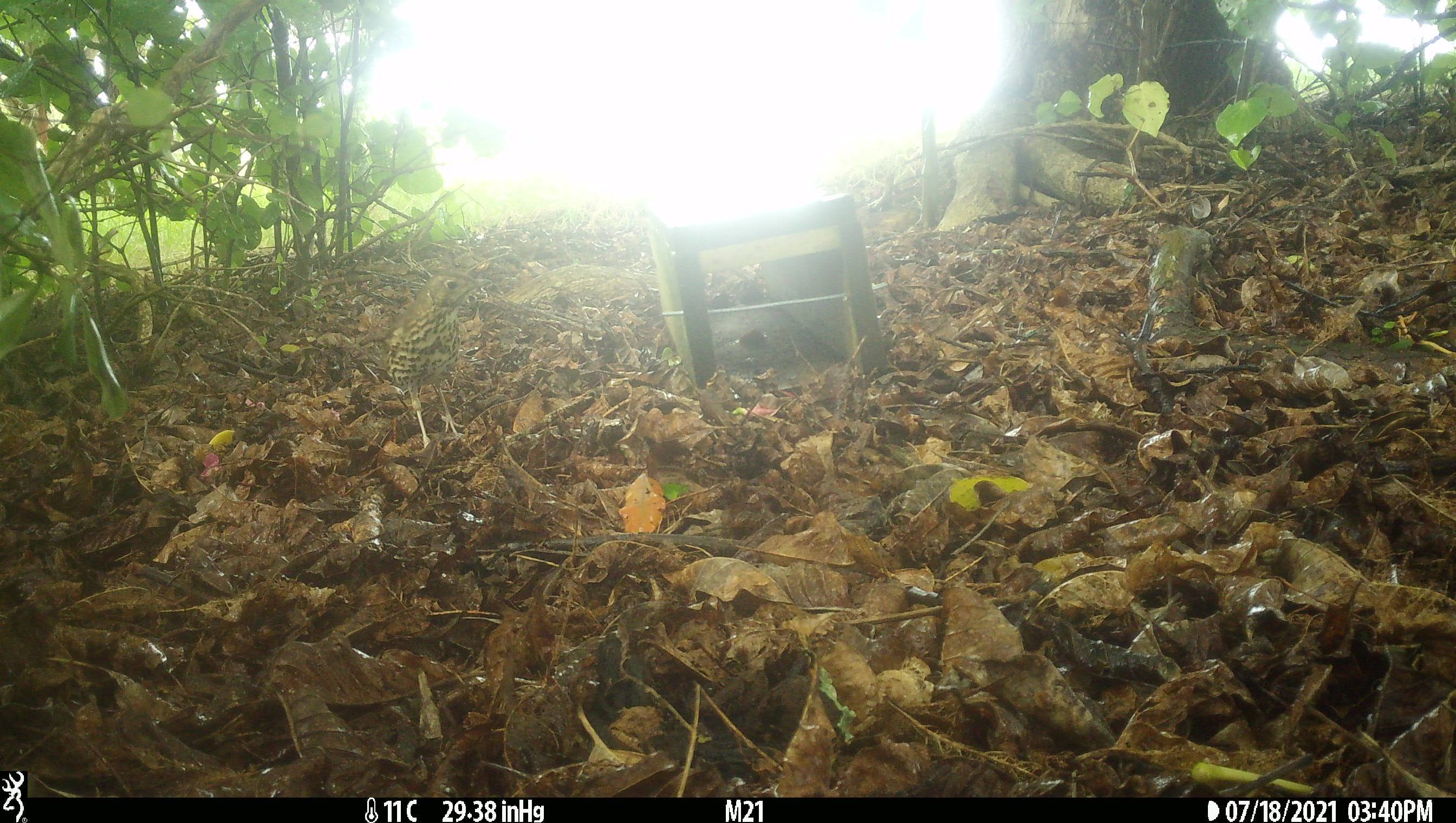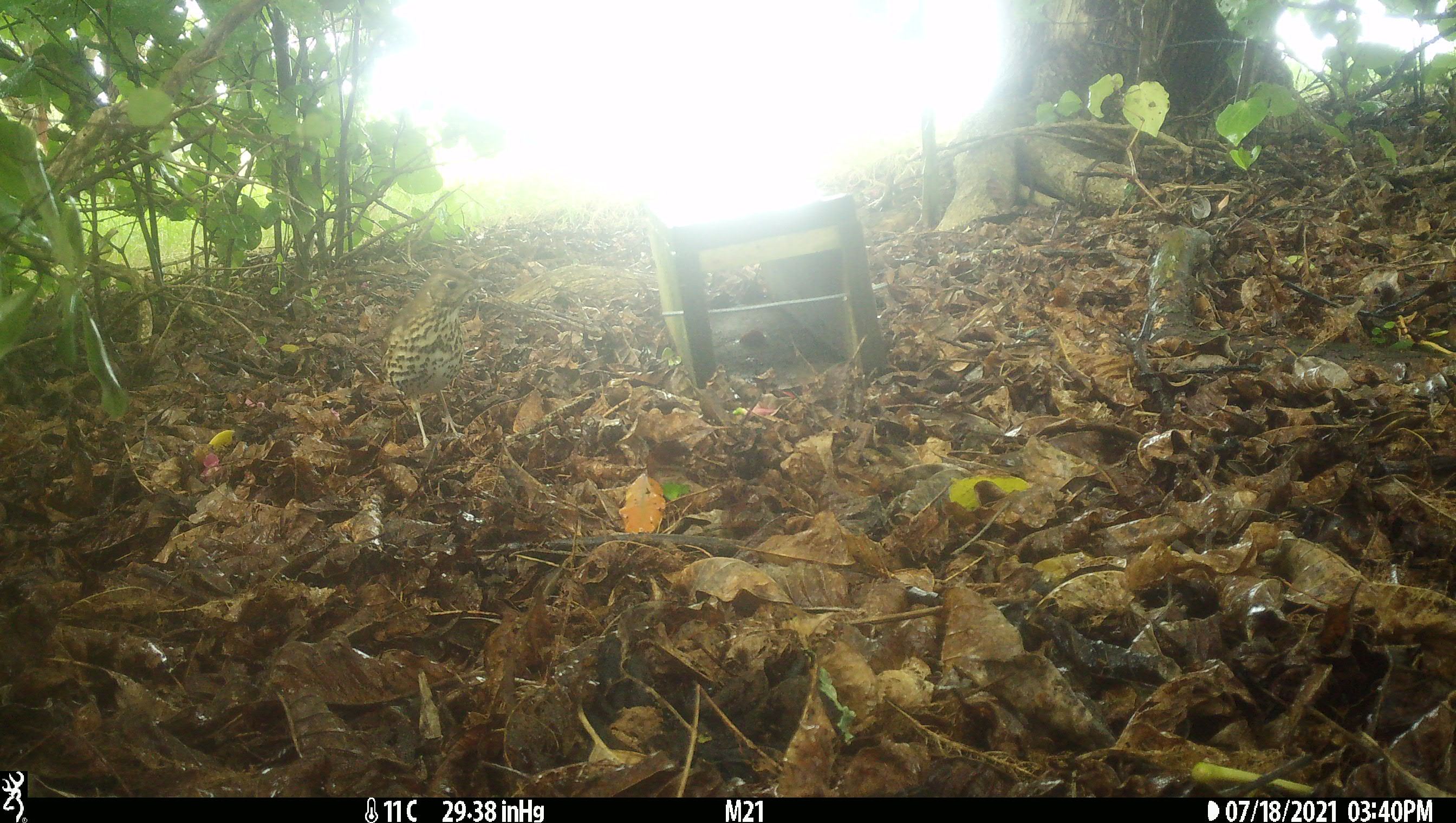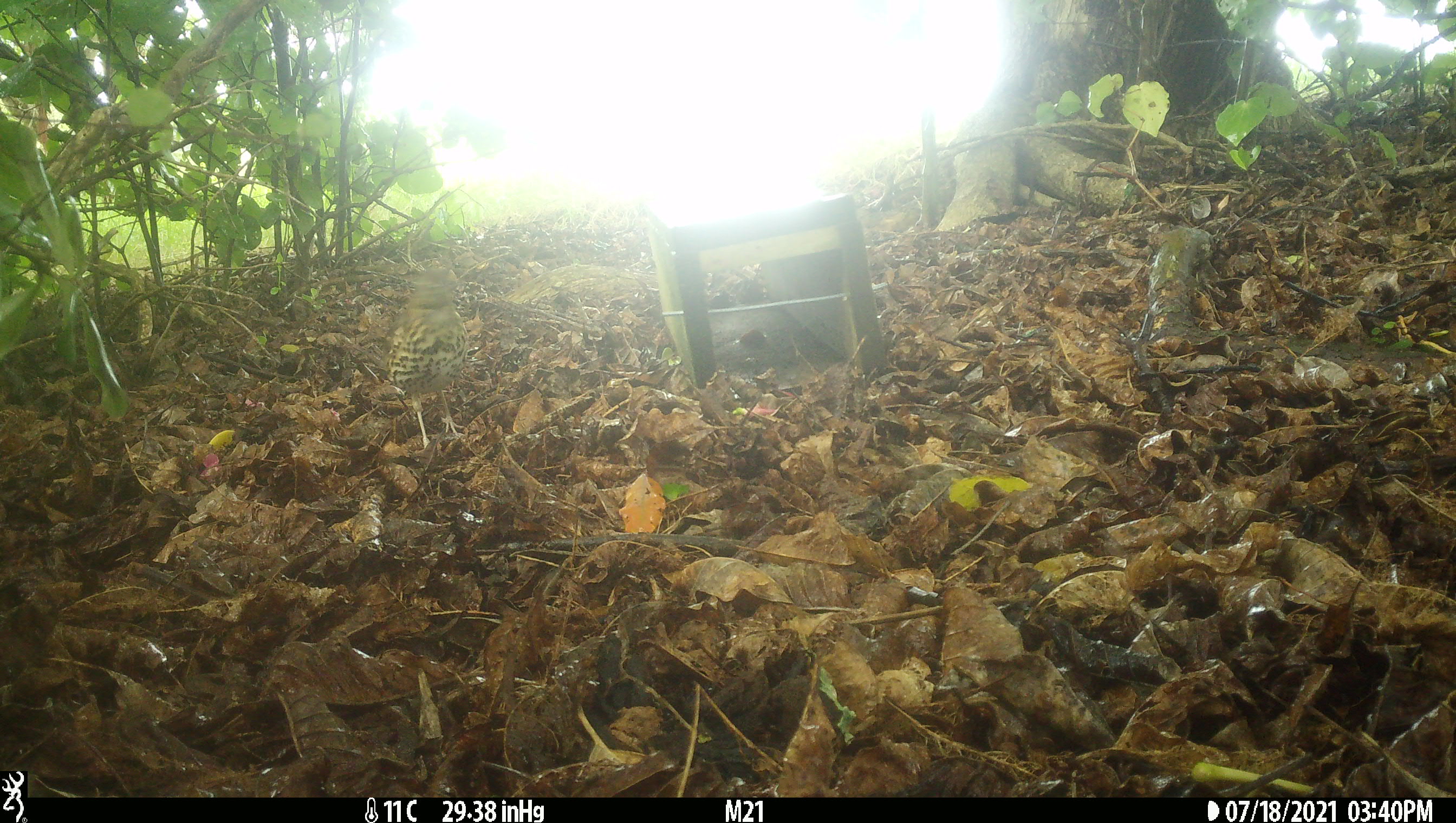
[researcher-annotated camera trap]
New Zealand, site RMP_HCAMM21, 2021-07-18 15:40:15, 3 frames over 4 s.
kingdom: Animalia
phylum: Chordata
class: Aves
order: Passeriformes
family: Turdidae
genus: Turdus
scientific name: Turdus philomelos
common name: song thrush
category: thrush